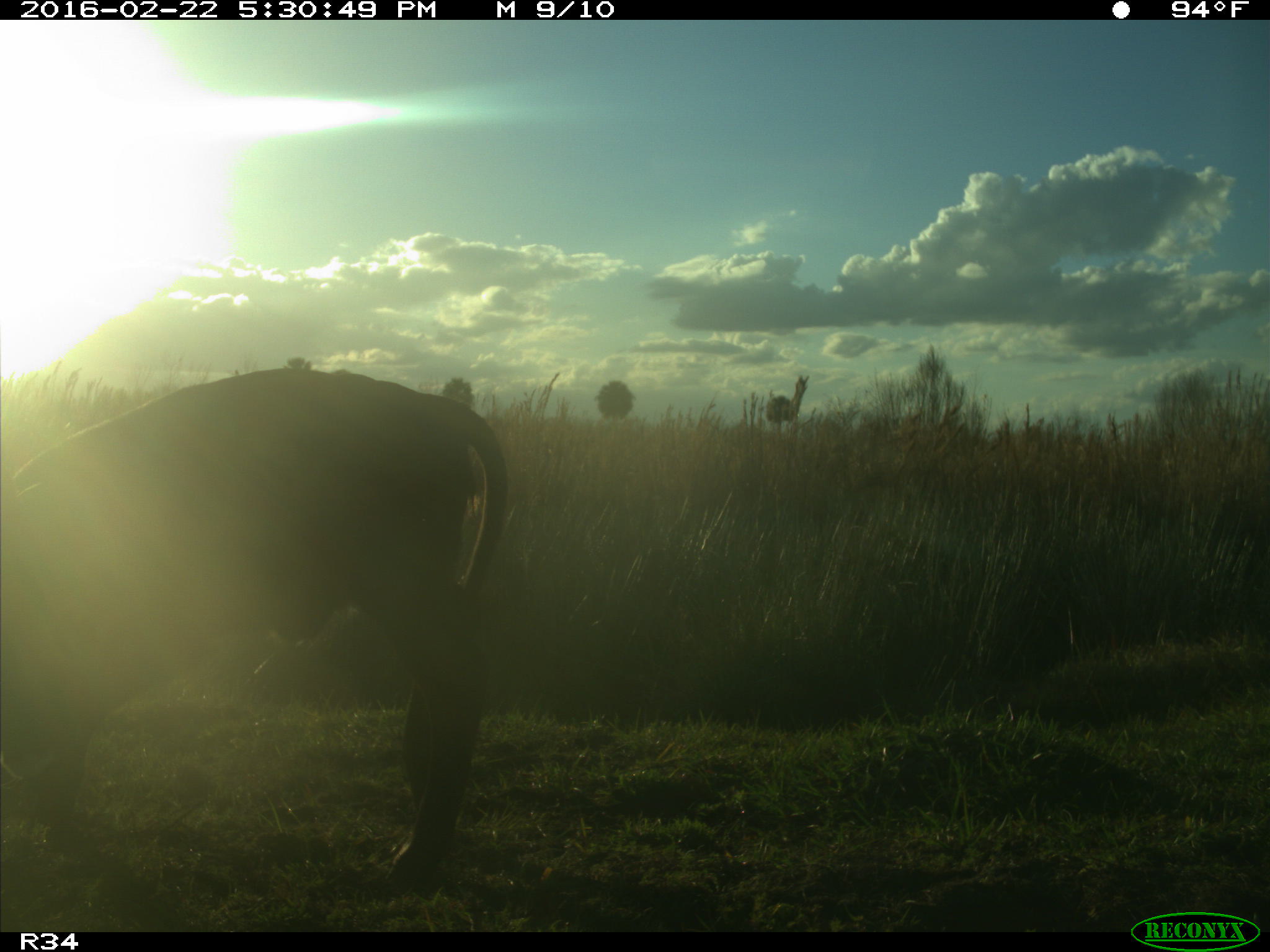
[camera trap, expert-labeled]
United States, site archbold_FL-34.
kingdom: Animalia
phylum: Chordata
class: Mammalia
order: Artiodactyla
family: Bovidae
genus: Bos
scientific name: Bos taurus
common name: domestic cow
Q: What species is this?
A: Bos taurus (domestic cow).